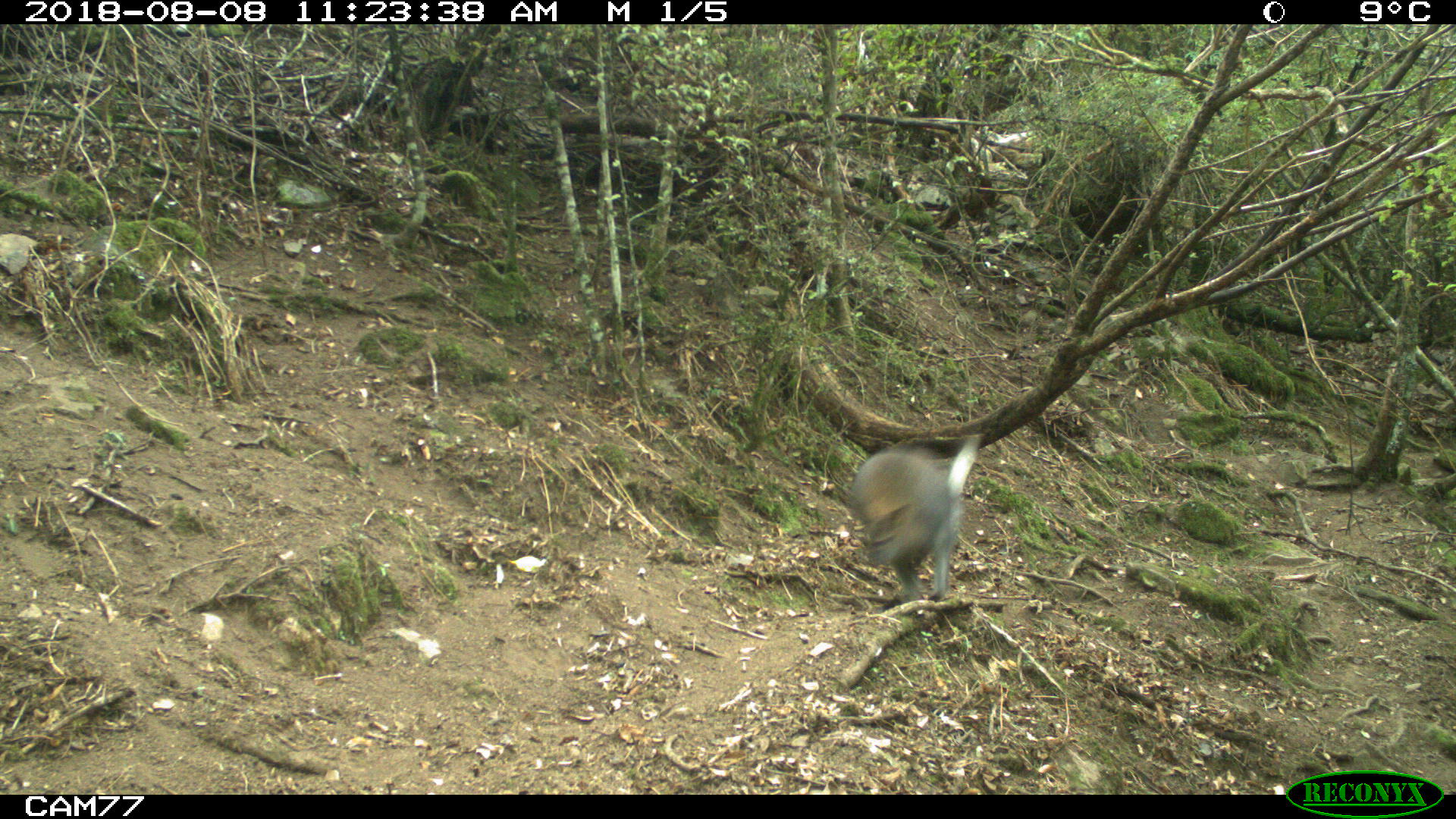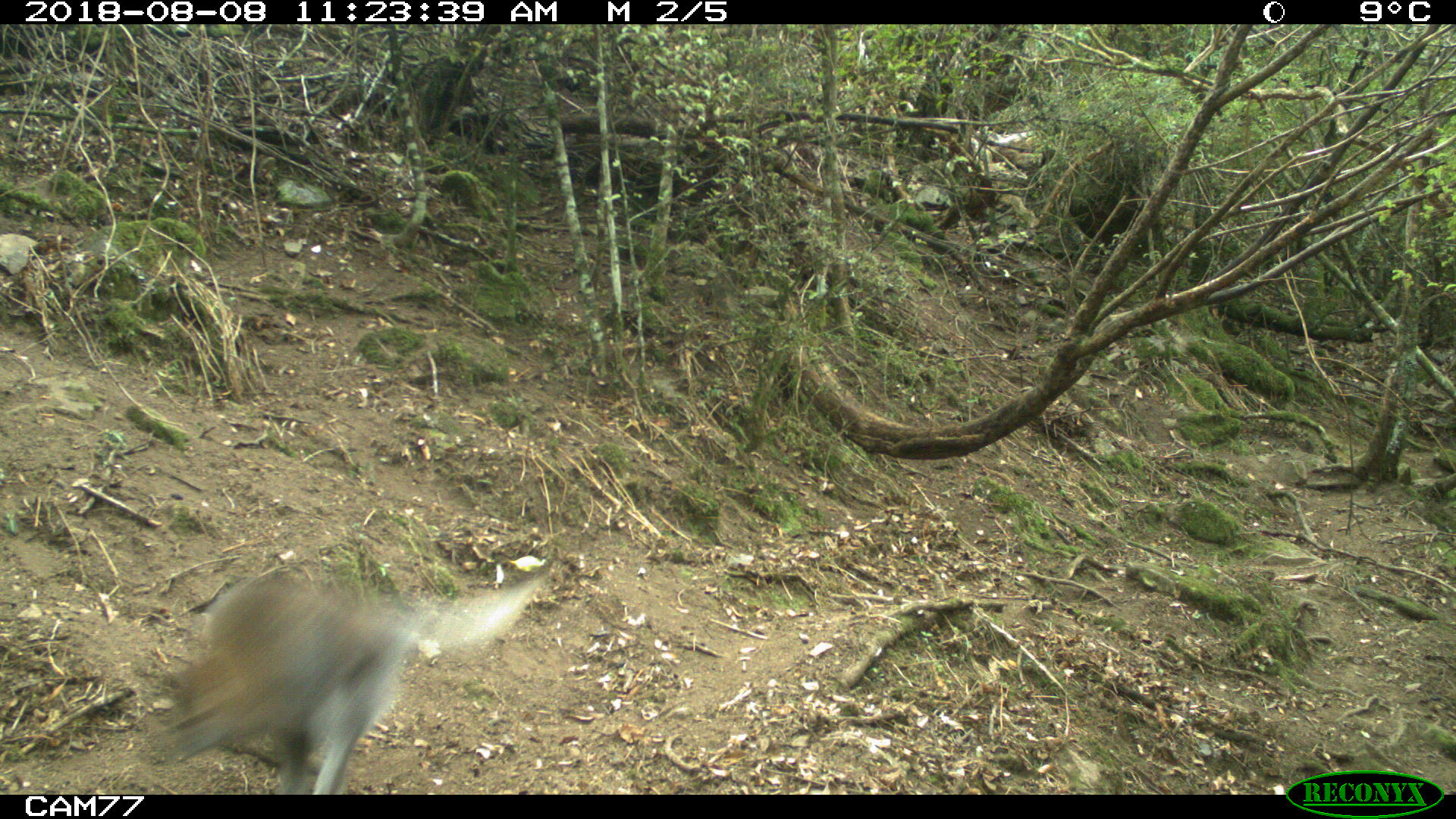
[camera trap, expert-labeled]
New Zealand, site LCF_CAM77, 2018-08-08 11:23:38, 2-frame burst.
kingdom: Animalia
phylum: Chordata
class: Mammalia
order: Diprotodontia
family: Macropodidae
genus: Notamacropus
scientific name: Notamacropus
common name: wallaby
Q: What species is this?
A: Wallaby (Notamacropus).